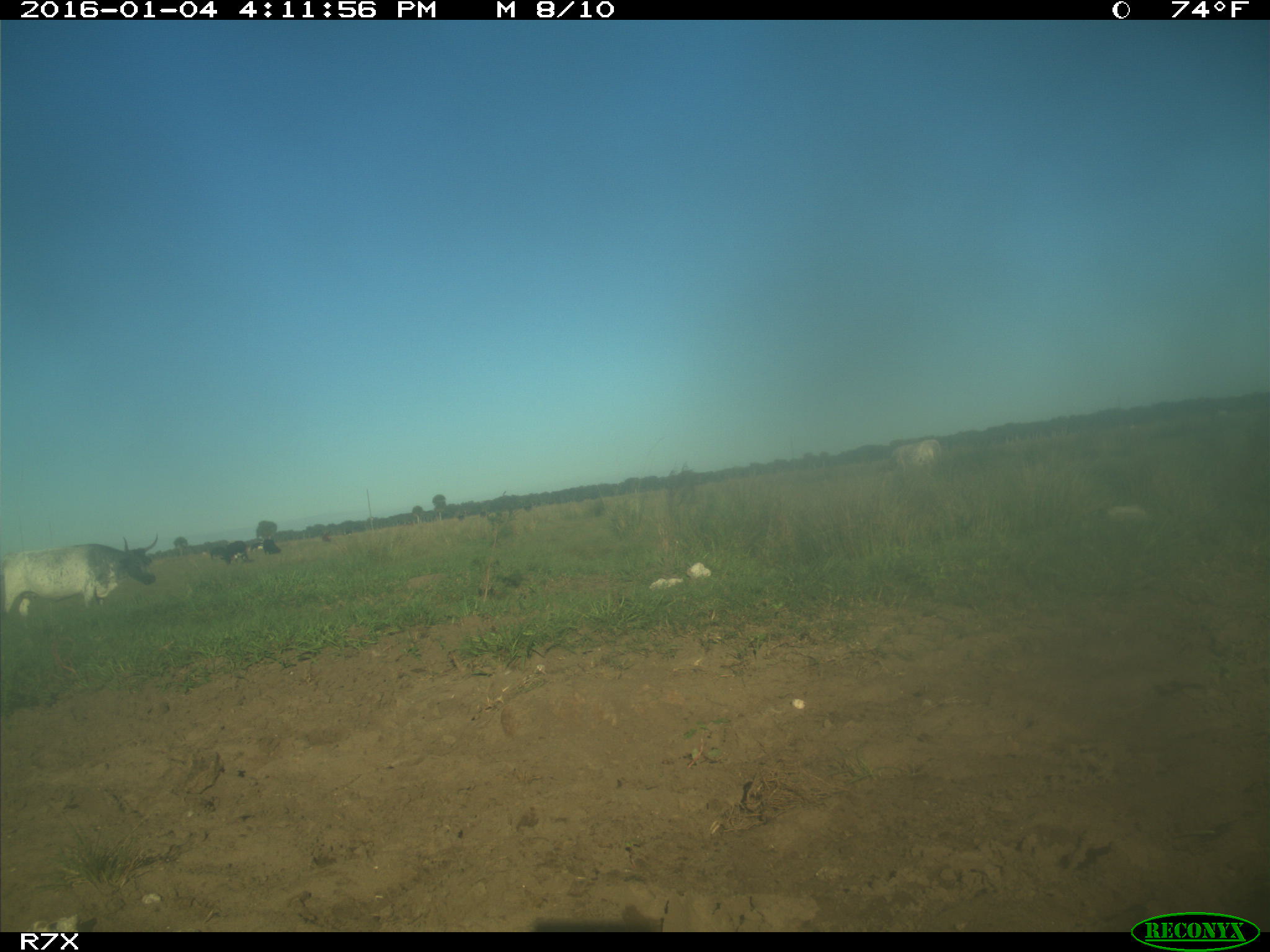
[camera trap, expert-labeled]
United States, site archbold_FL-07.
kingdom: Animalia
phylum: Chordata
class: Mammalia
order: Artiodactyla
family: Bovidae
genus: Bos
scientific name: Bos taurus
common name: domestic cow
Bos taurus (domestic cow).